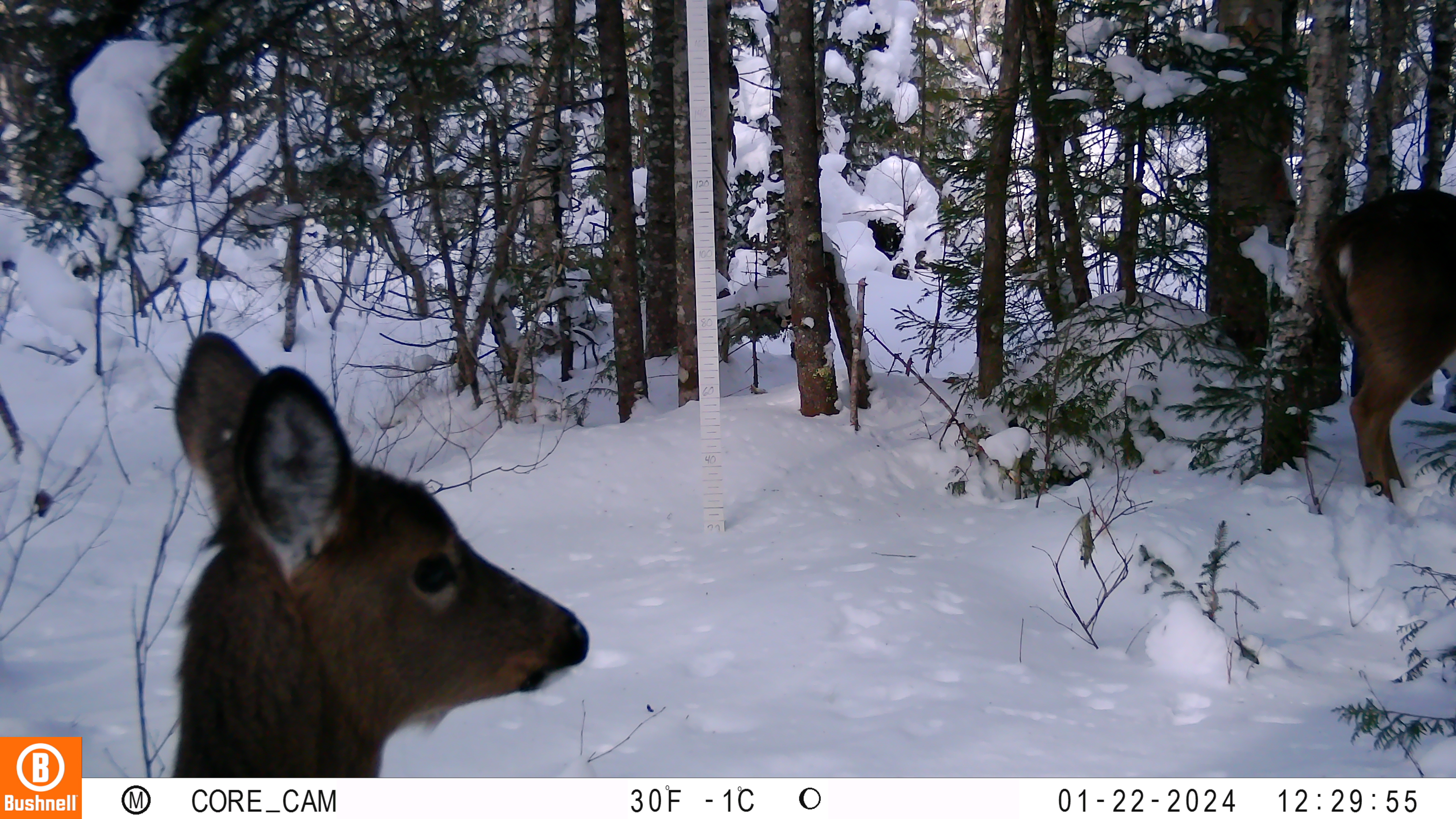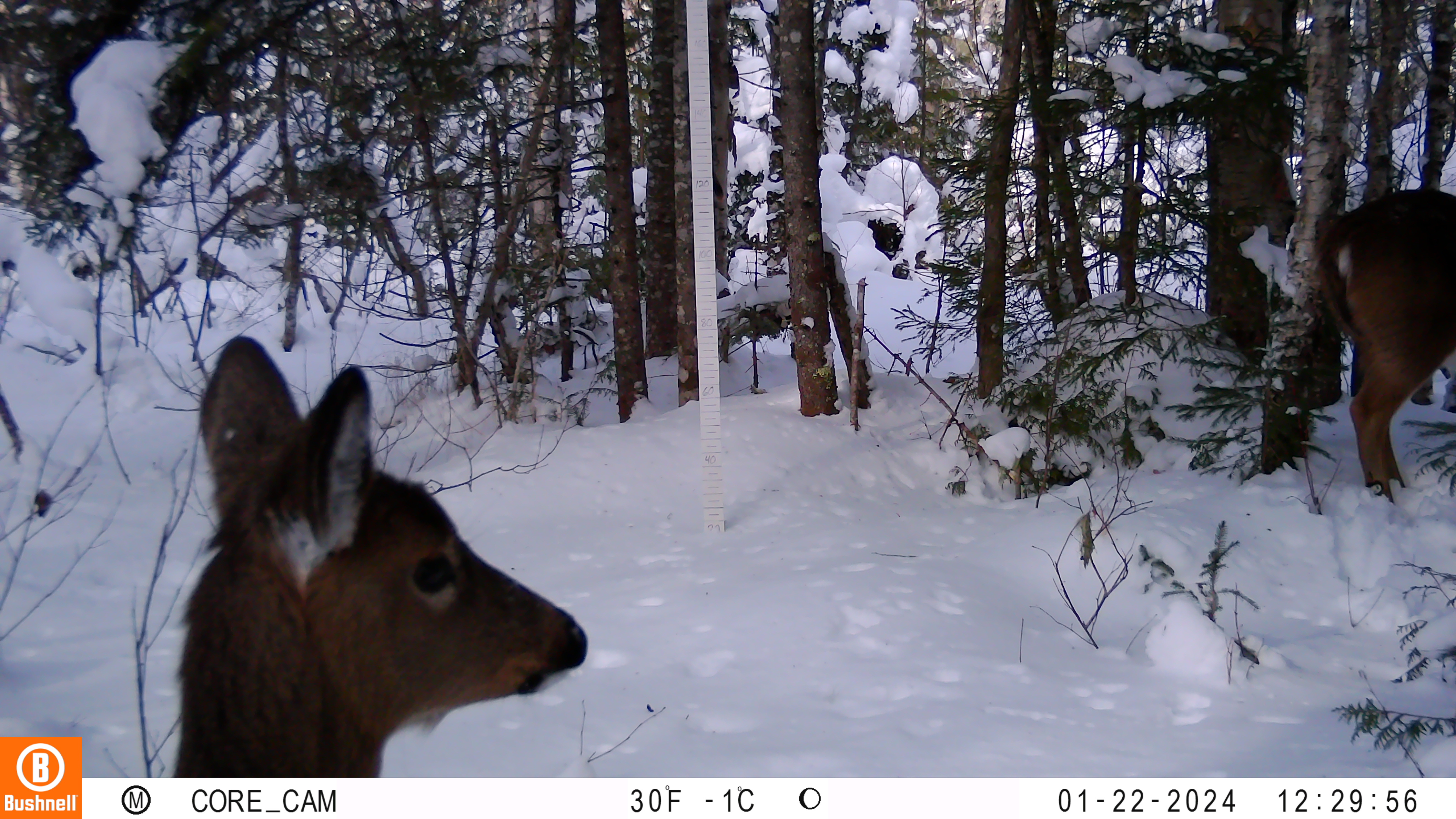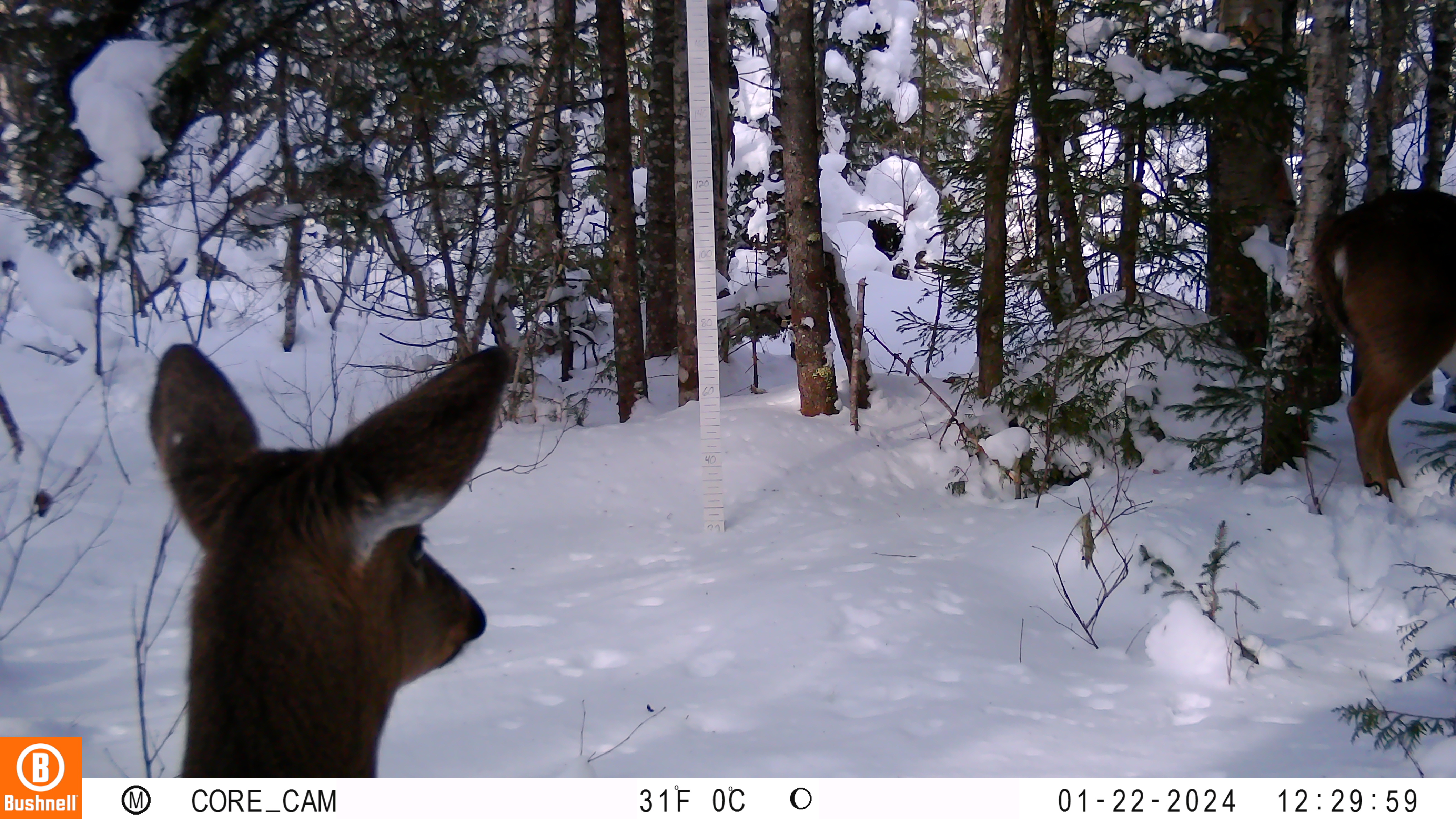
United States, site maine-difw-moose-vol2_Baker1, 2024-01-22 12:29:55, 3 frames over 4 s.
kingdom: Animalia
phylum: Chordata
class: Mammalia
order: Artiodactyla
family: Cervidae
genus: Odocoileus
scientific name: Odocoileus virginianus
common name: white-tailed deer